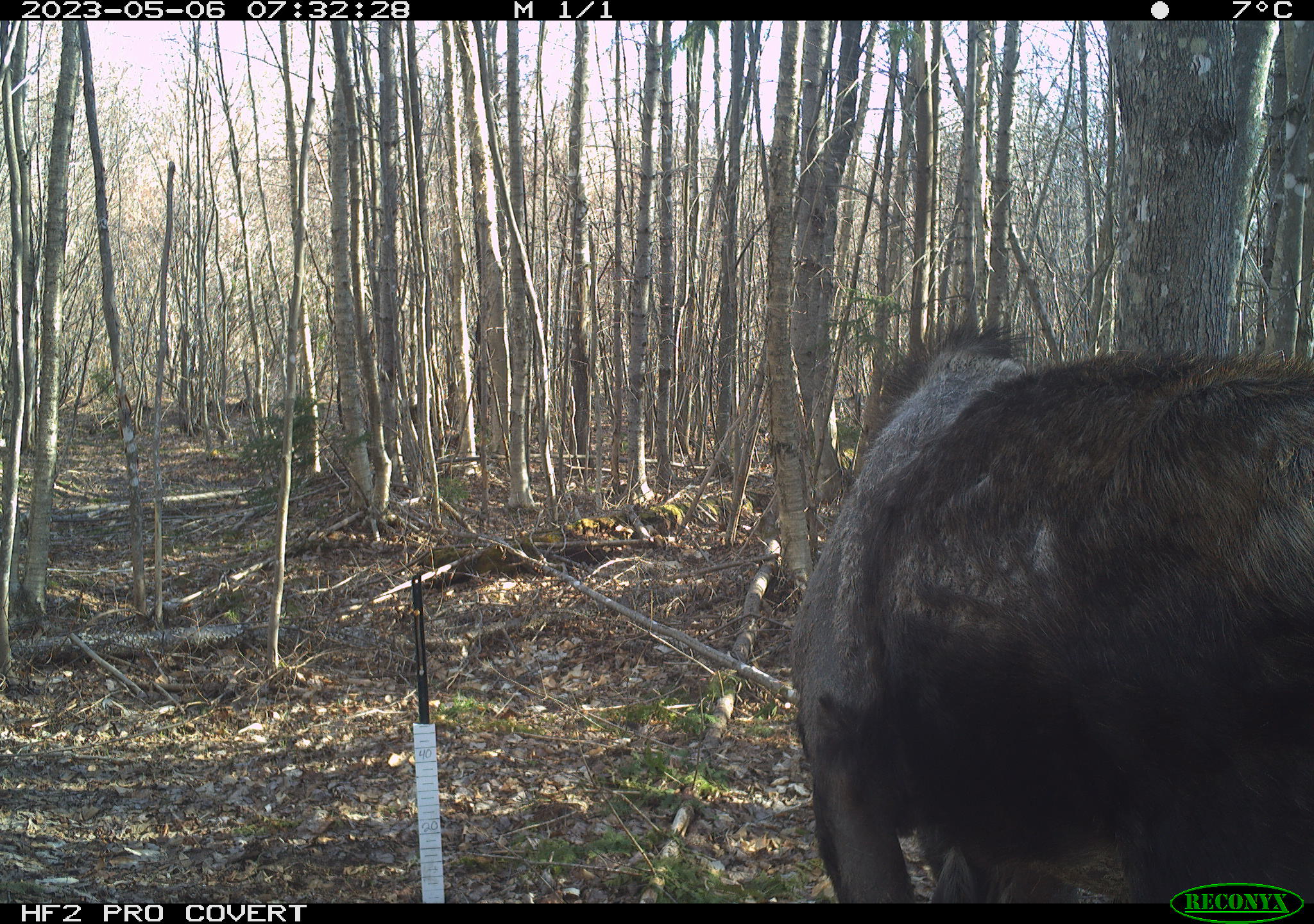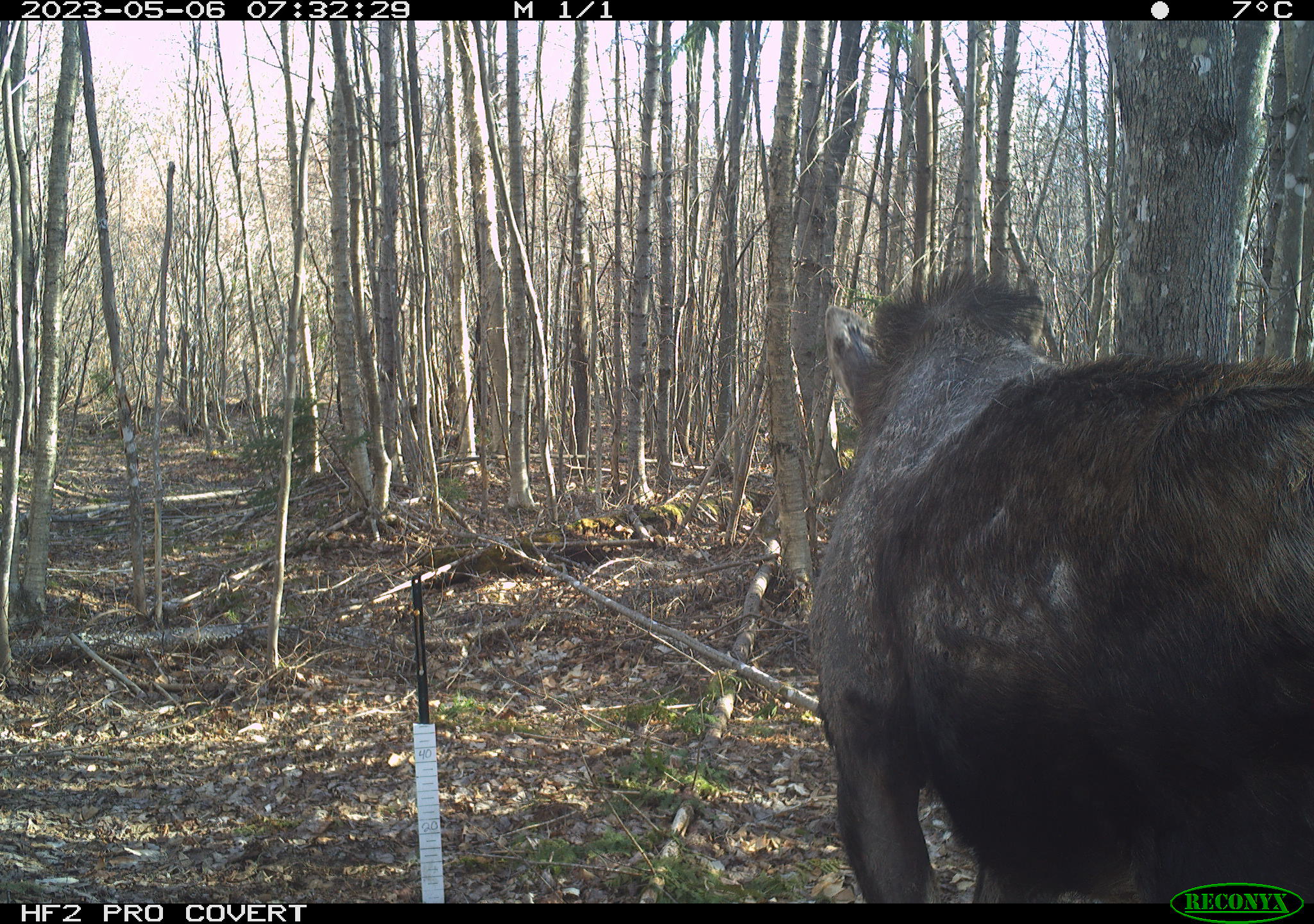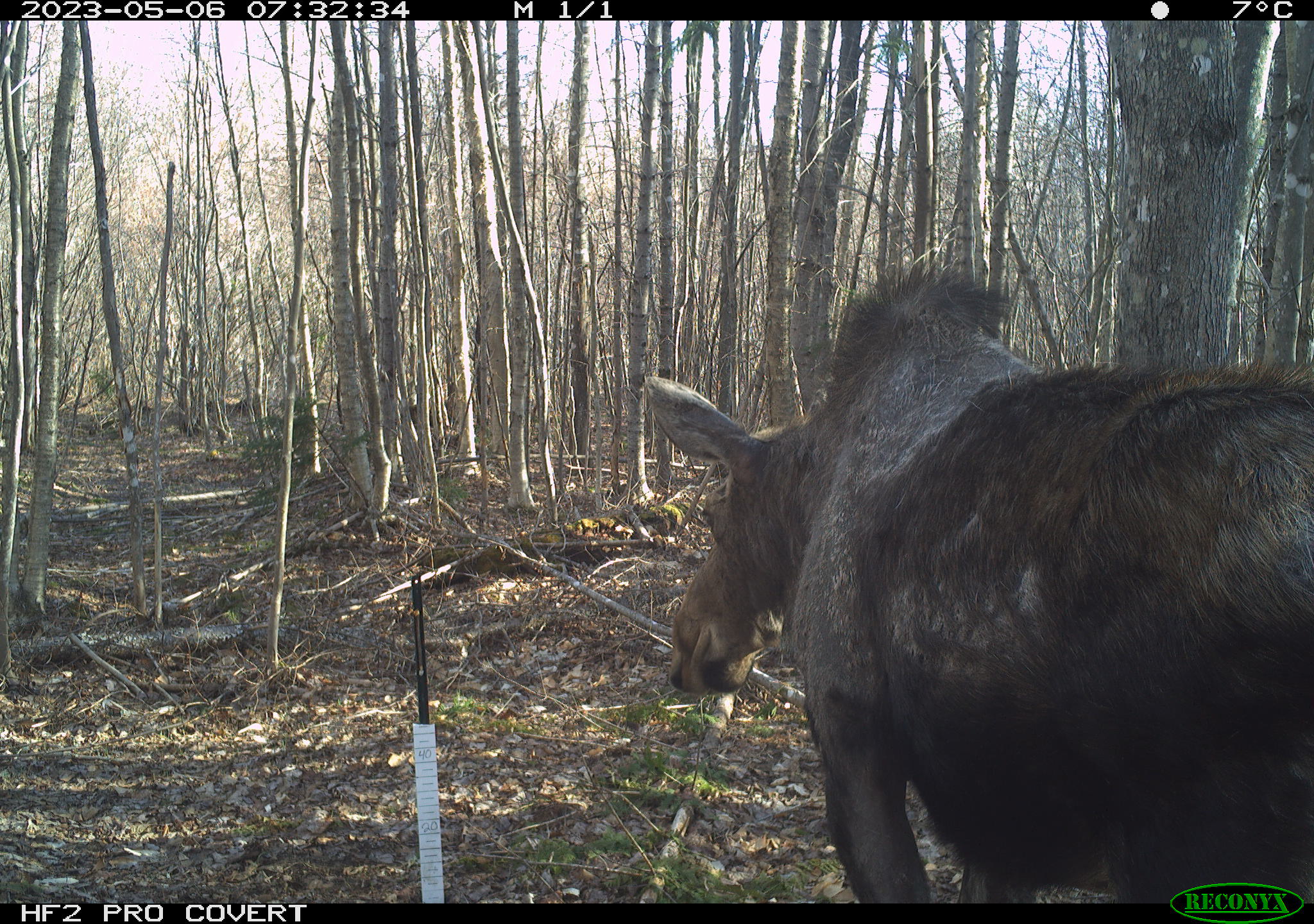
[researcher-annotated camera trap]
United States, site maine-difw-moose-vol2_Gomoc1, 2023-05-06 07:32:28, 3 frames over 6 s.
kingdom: Animalia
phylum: Chordata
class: Mammalia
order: Artiodactyla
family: Cervidae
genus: Alces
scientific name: Alces alces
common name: moose